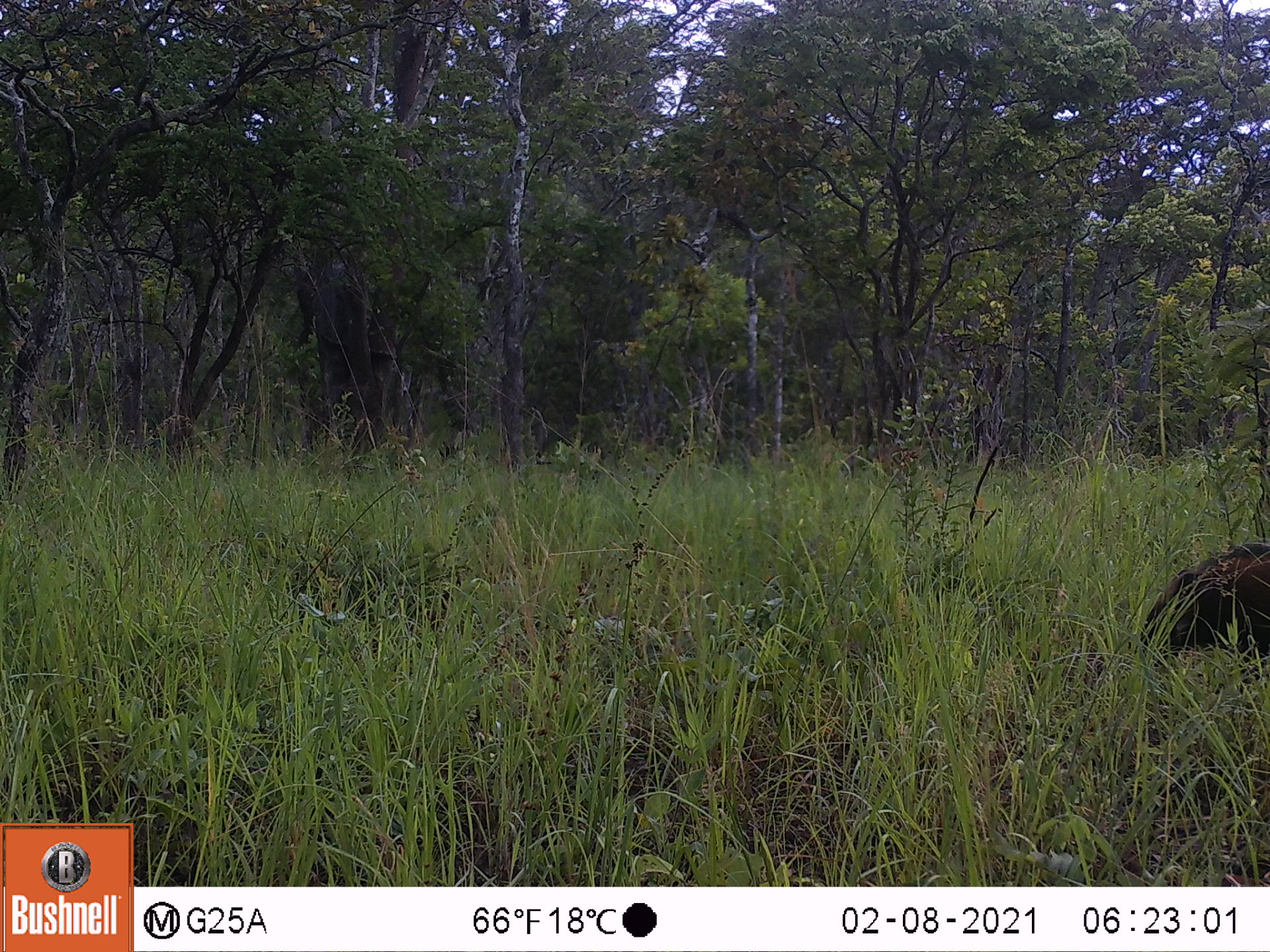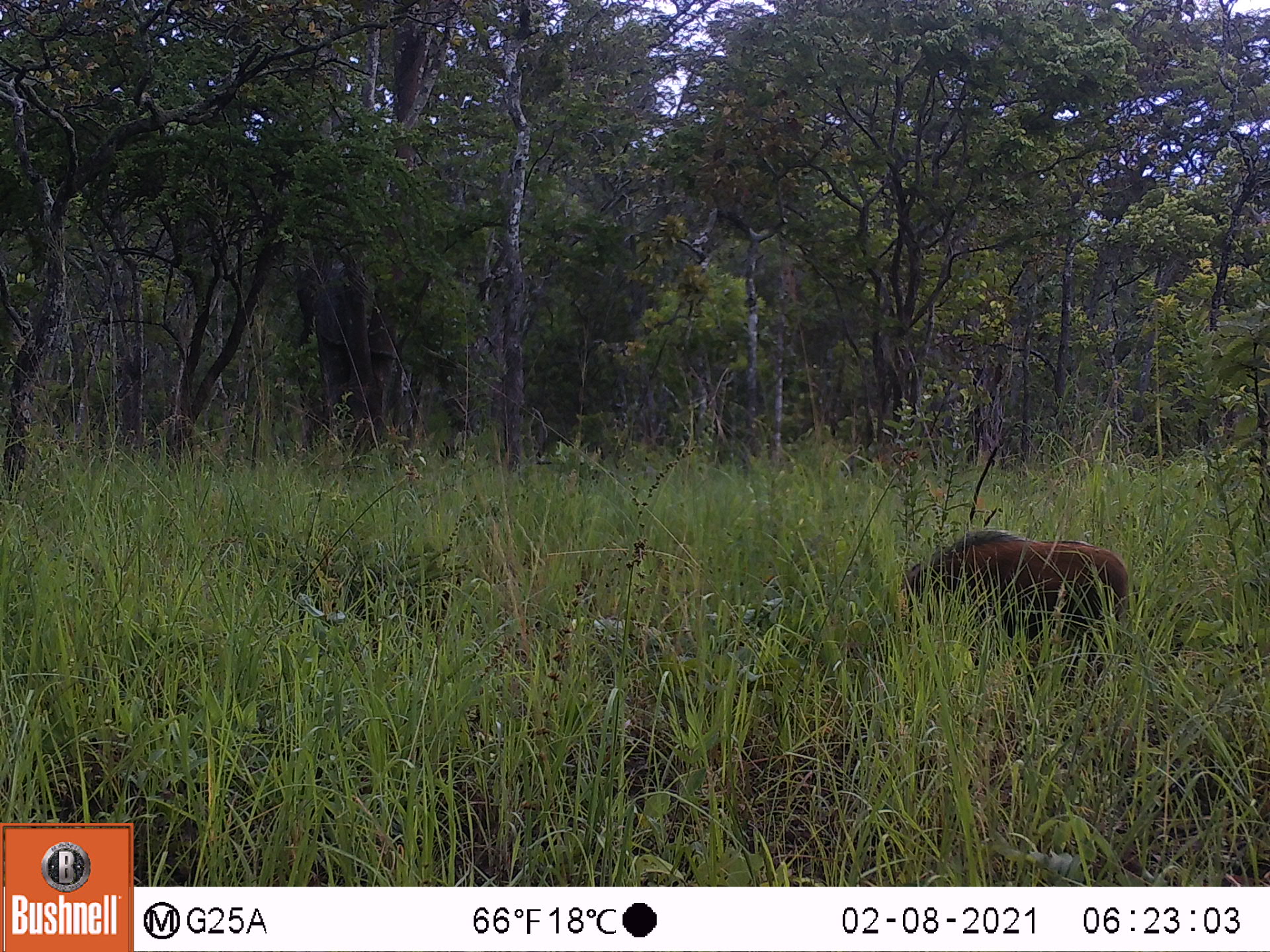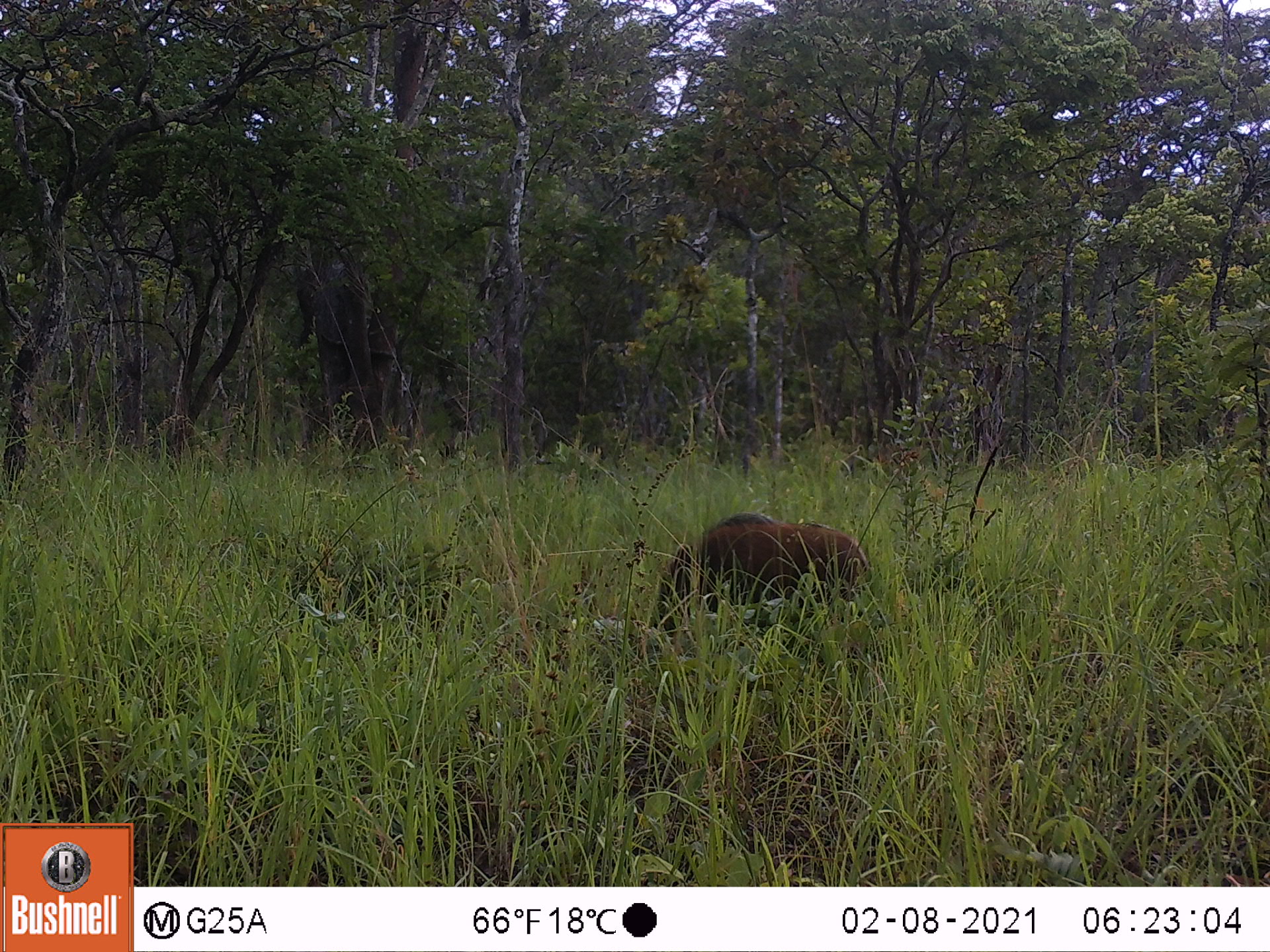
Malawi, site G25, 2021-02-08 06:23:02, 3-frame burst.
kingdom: Animalia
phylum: Chordata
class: Mammalia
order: Artiodactyla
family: Suidae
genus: Potamochoerus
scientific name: Potamochoerus larvatus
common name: bushpig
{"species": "bushpig (Potamochoerus larvatus)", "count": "1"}